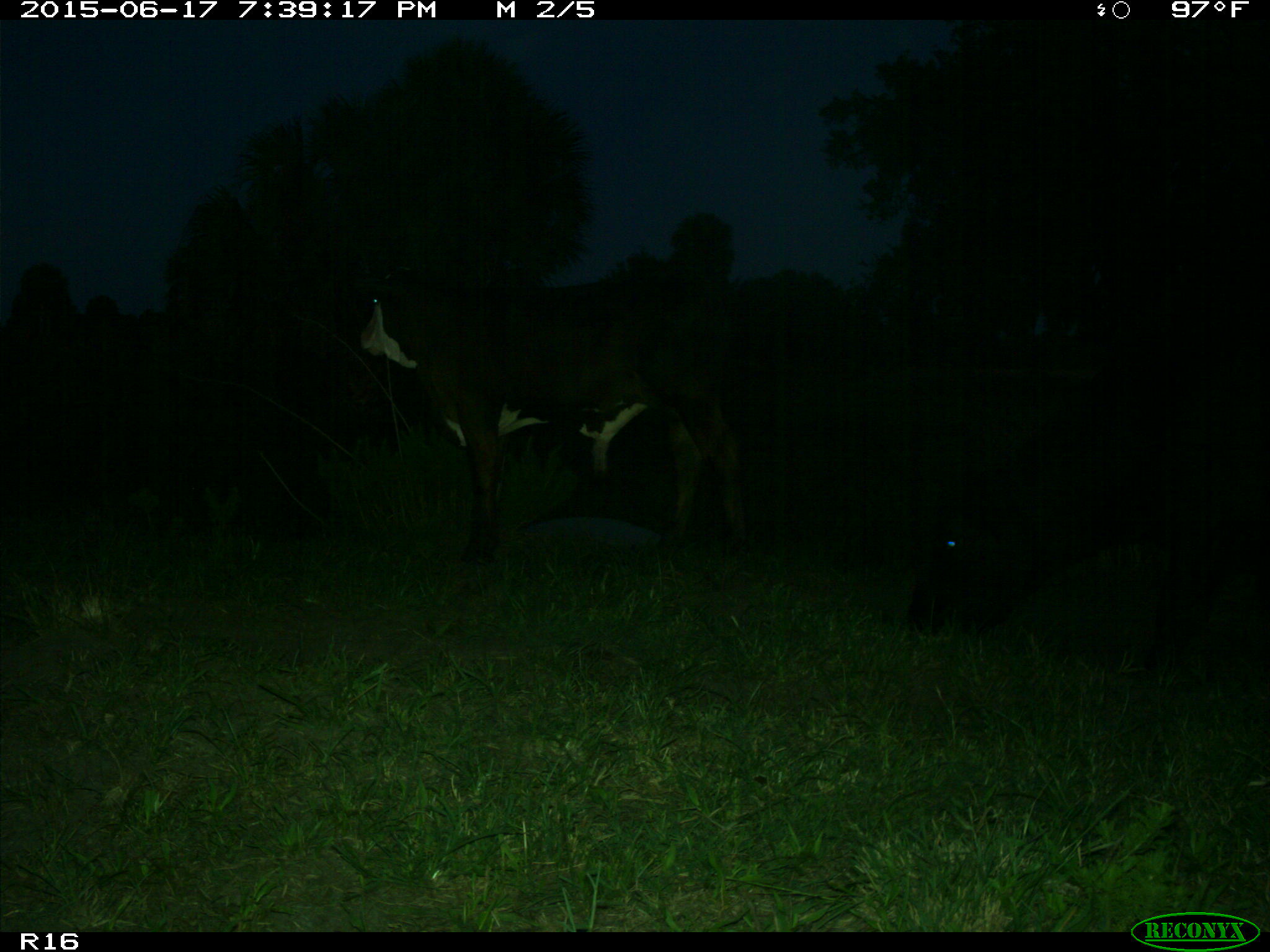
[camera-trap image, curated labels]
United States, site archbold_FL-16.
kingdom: Animalia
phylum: Chordata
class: Mammalia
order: Artiodactyla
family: Bovidae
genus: Bos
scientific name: Bos taurus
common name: domestic cow